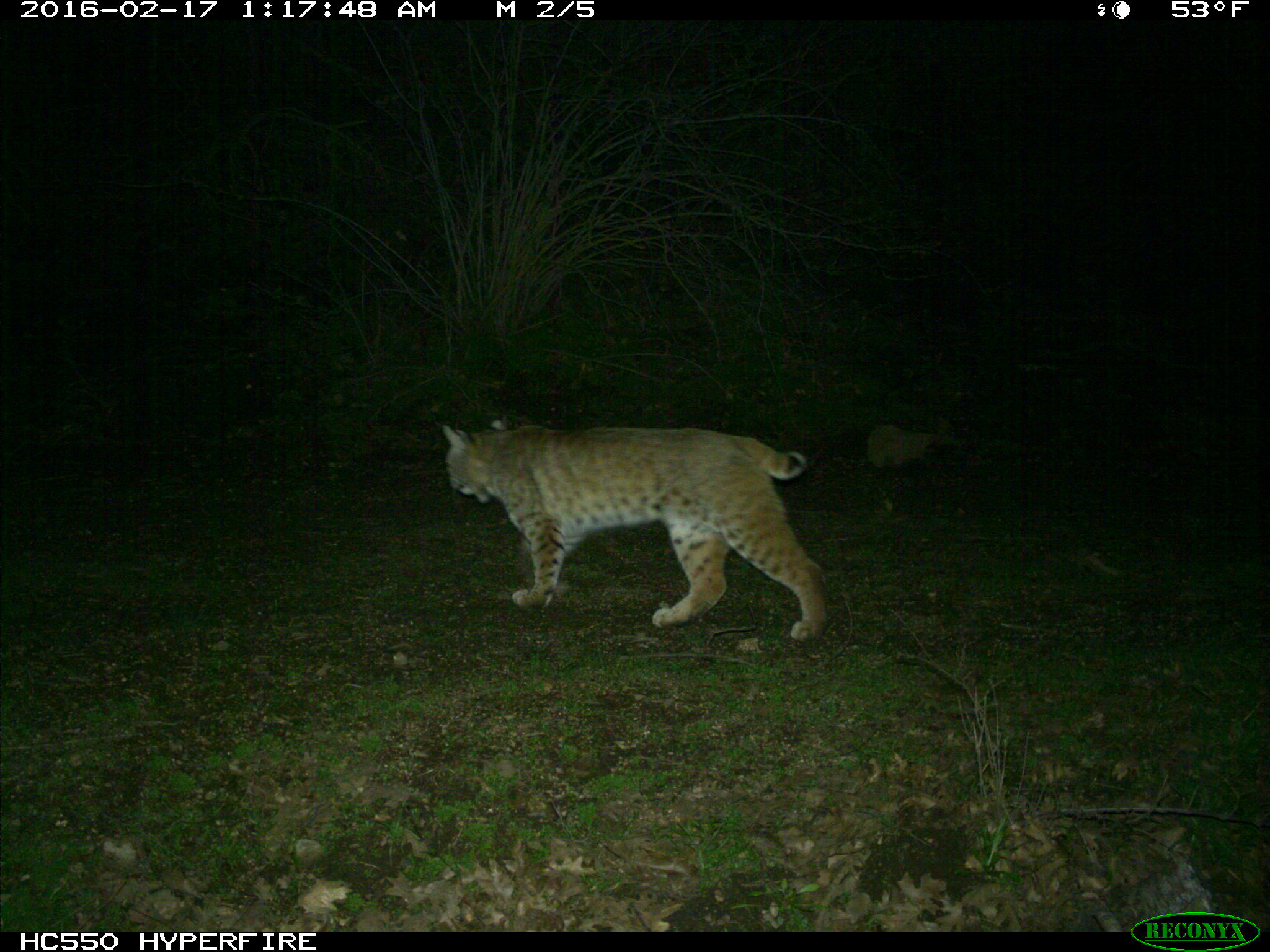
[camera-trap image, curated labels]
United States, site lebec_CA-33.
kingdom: Animalia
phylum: Chordata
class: Mammalia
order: Carnivora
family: Felidae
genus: Lynx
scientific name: Lynx rufus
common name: bobcat